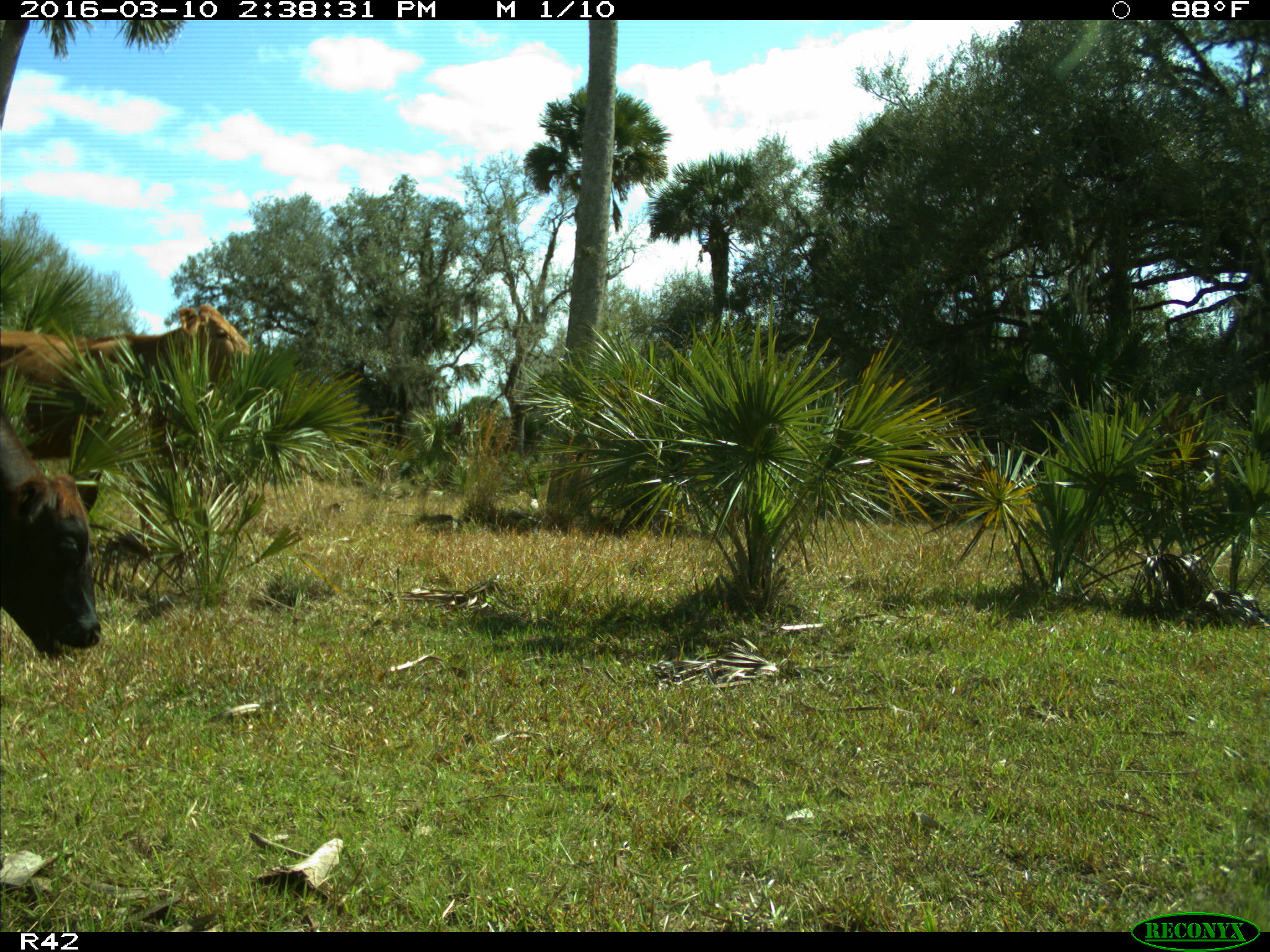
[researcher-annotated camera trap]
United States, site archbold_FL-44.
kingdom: Animalia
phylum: Chordata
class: Mammalia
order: Artiodactyla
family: Bovidae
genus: Bos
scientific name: Bos taurus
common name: domestic cow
Bos taurus (domestic cow).